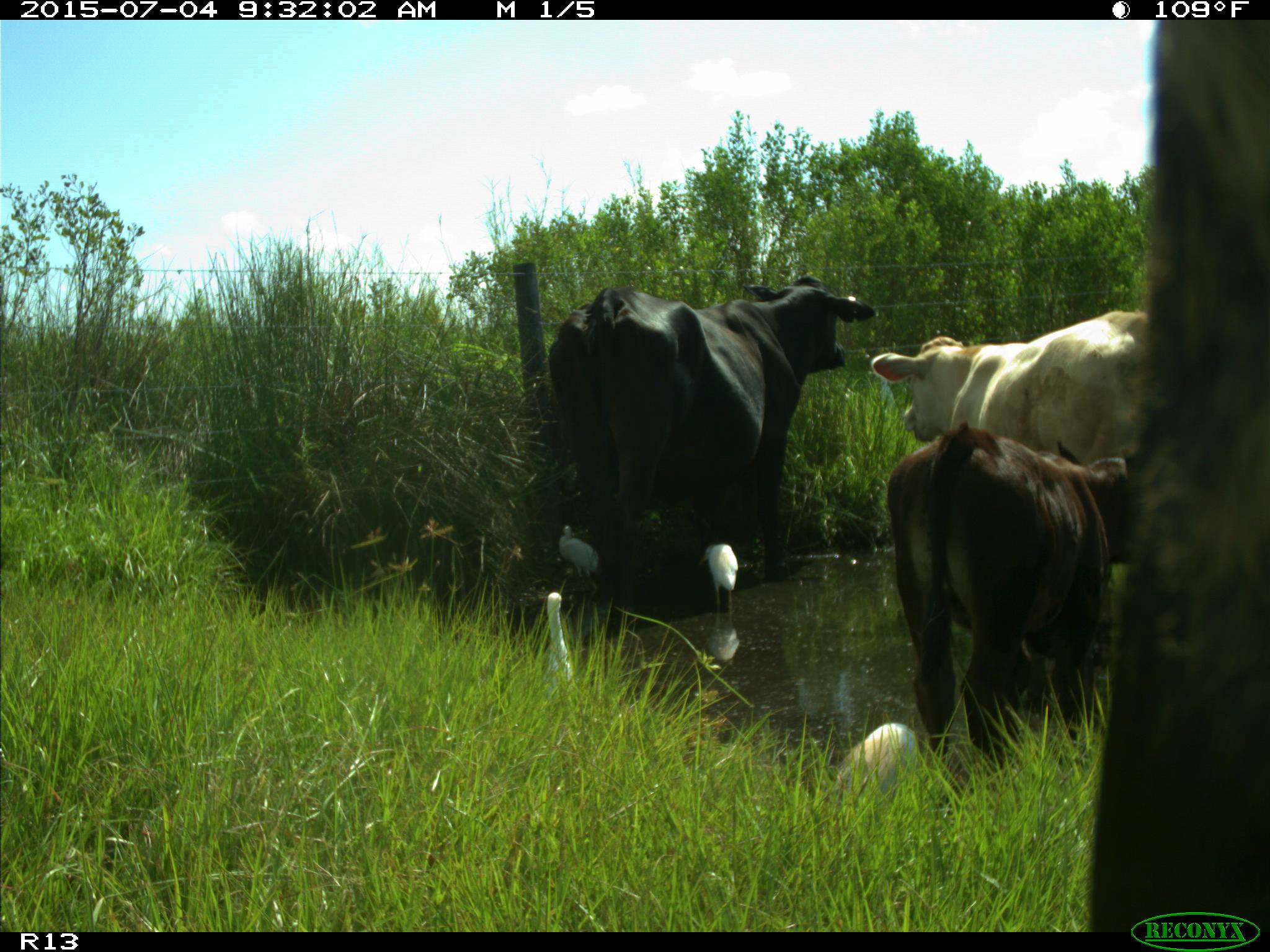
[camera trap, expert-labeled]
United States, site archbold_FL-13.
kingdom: Animalia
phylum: Chordata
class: Mammalia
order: Artiodactyla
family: Bovidae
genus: Bos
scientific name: Bos taurus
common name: domestic cow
Bos taurus (domestic cow).